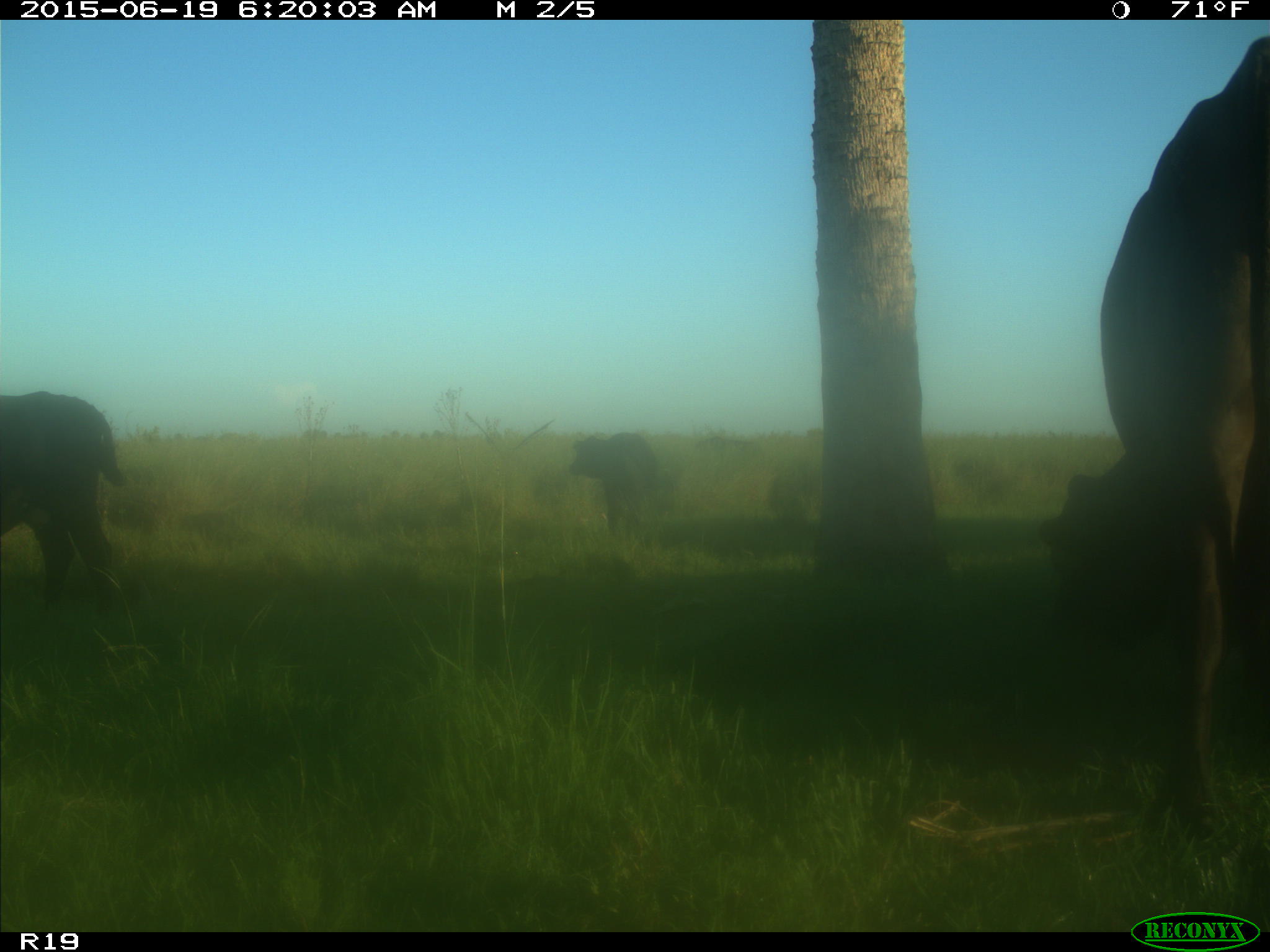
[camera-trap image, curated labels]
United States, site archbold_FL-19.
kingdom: Animalia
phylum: Chordata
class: Mammalia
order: Artiodactyla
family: Bovidae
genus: Bos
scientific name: Bos taurus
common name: domestic cow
Bos taurus (domestic cow).